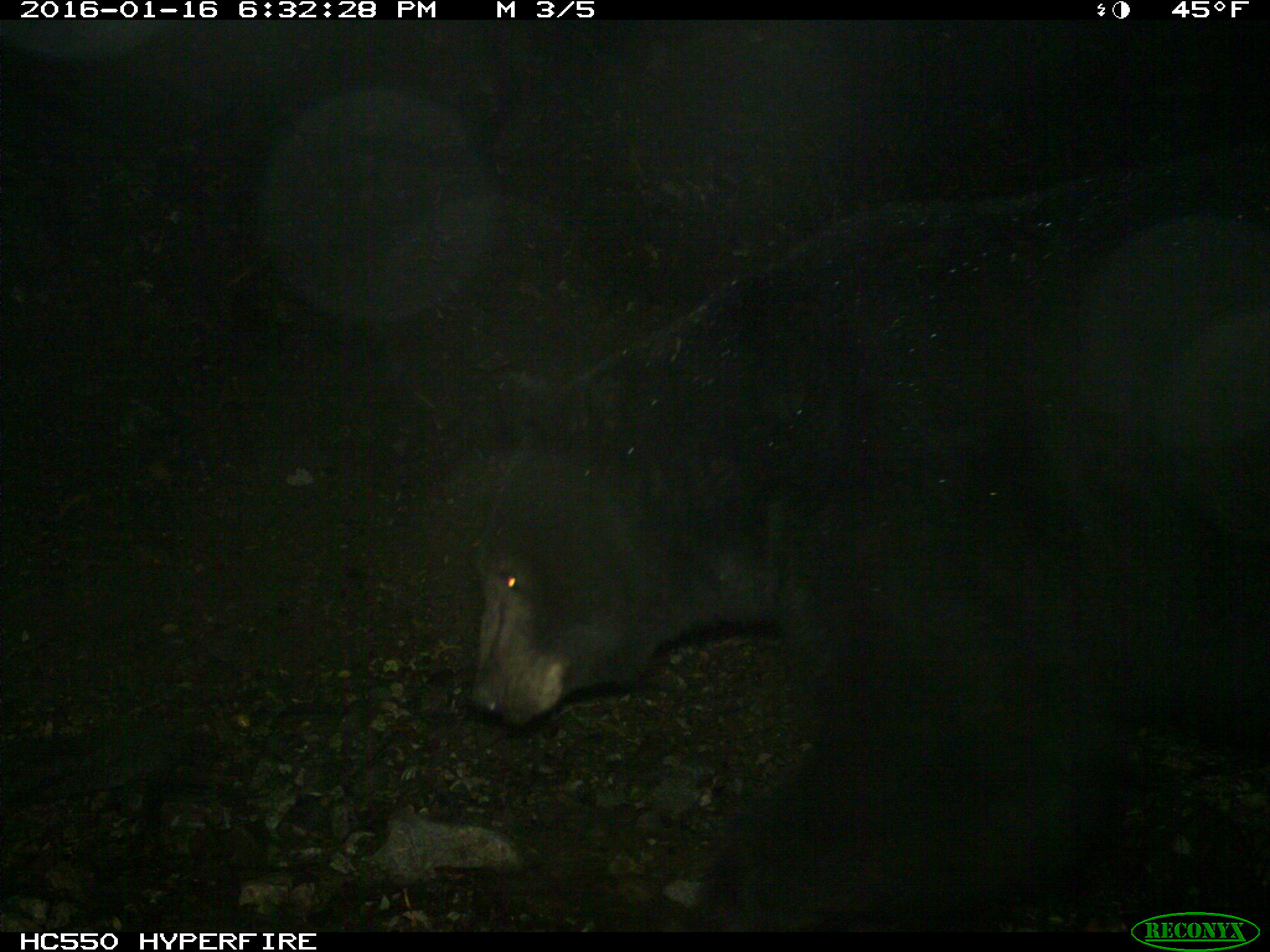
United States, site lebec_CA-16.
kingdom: Animalia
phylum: Chordata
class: Mammalia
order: Carnivora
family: Ursidae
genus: Ursus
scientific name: Ursus americanus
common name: american black bear